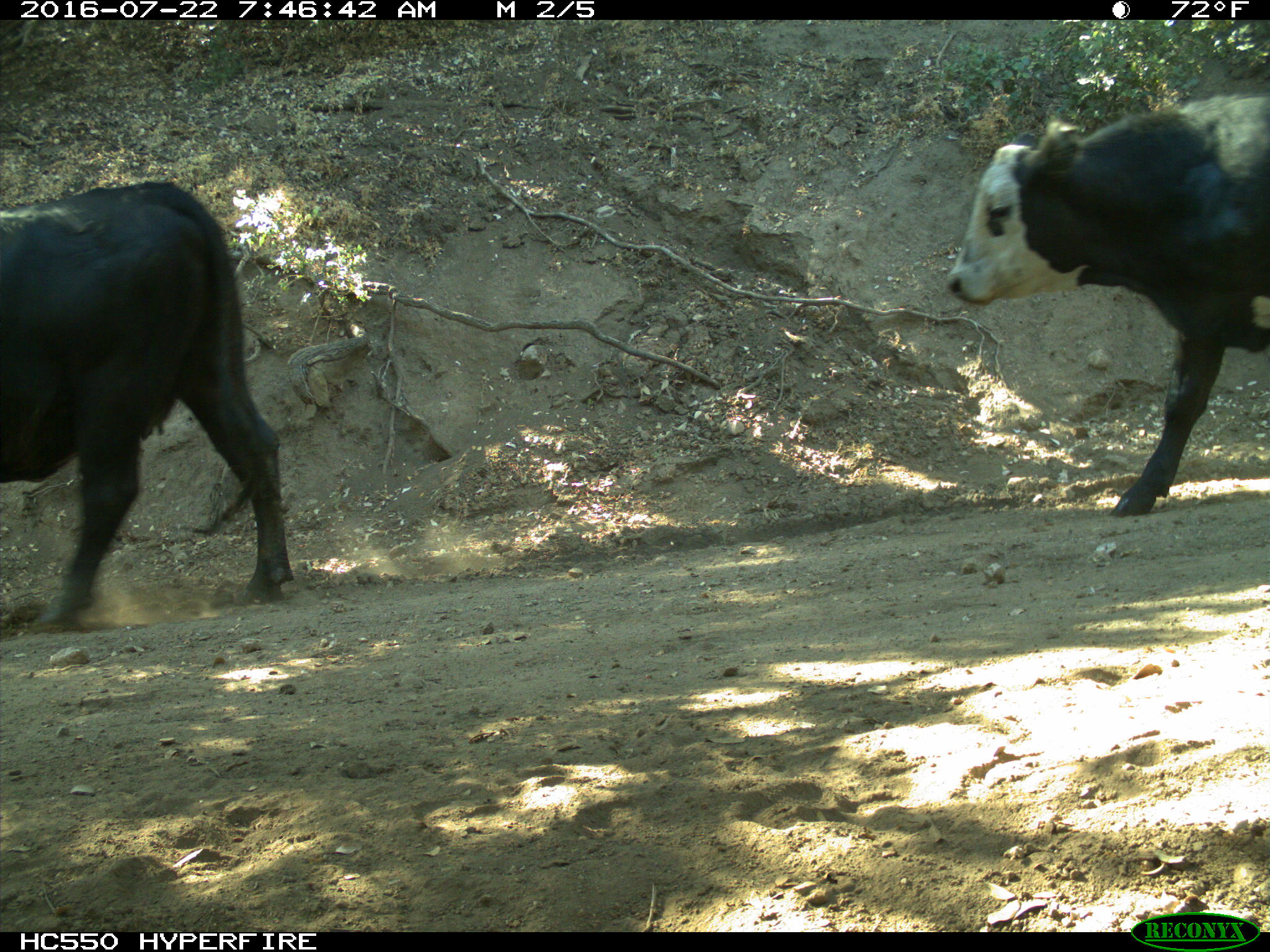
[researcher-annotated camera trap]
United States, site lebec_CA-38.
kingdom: Animalia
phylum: Chordata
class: Mammalia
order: Artiodactyla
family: Bovidae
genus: Bos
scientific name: Bos taurus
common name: domestic cow